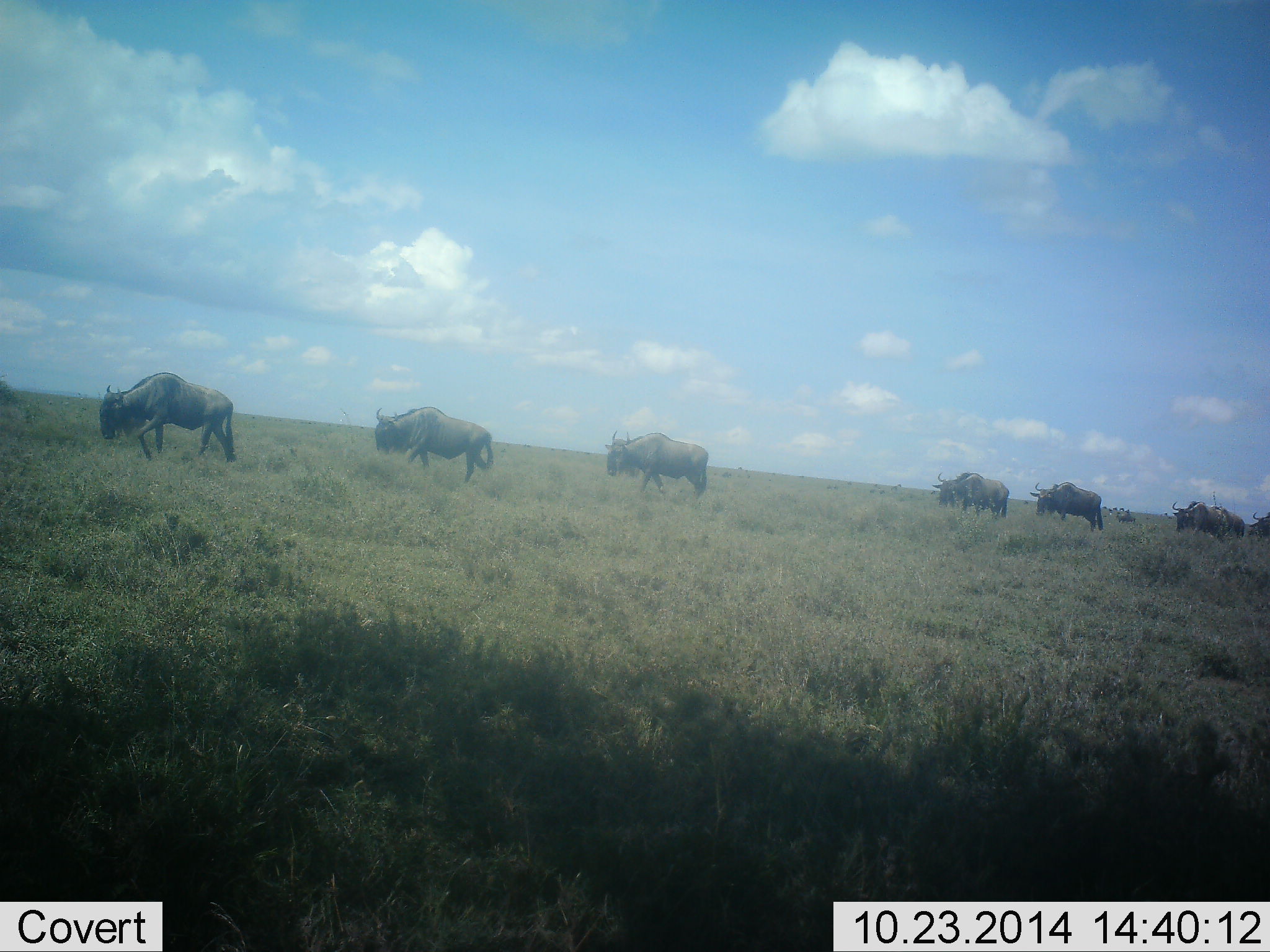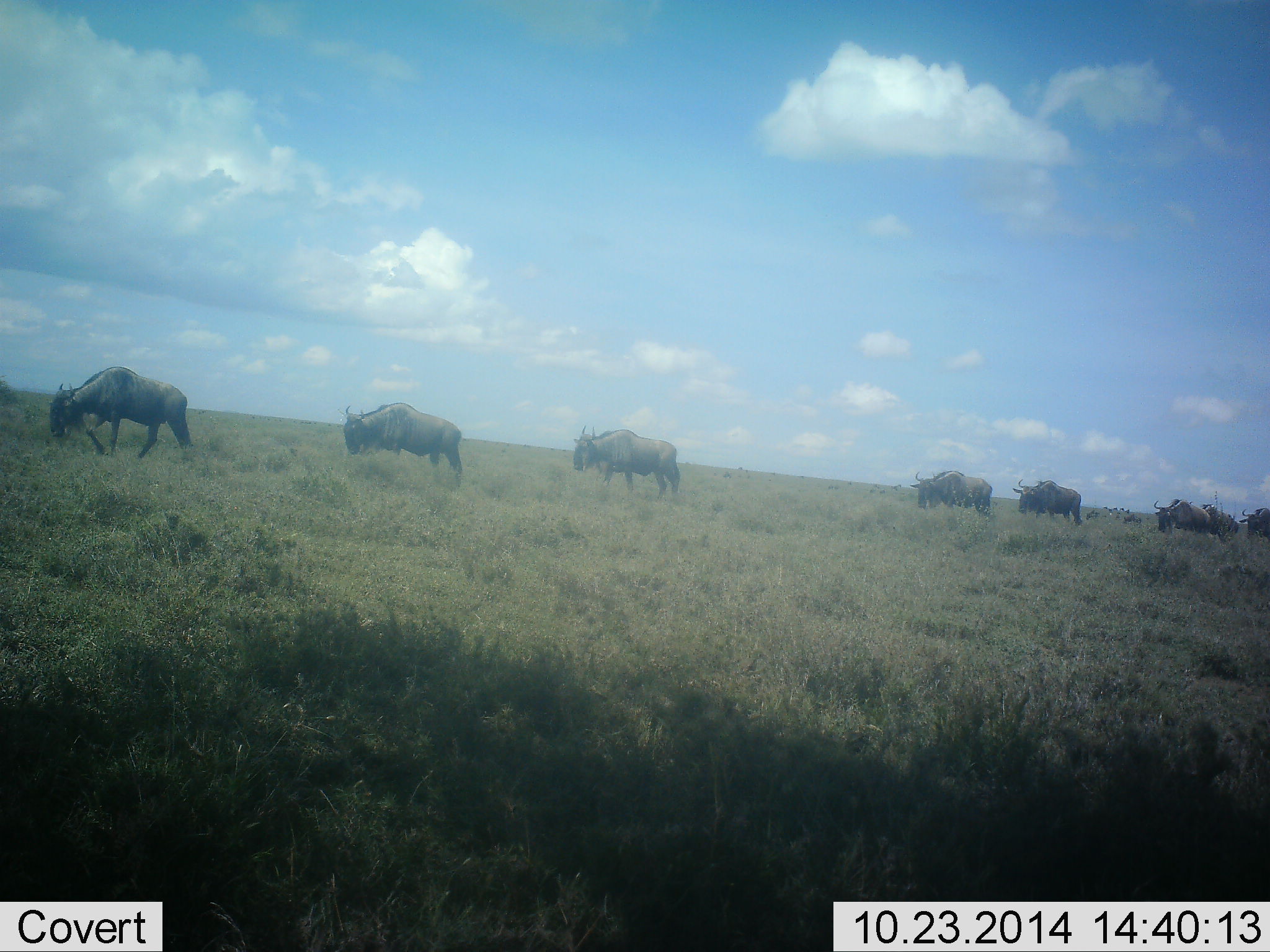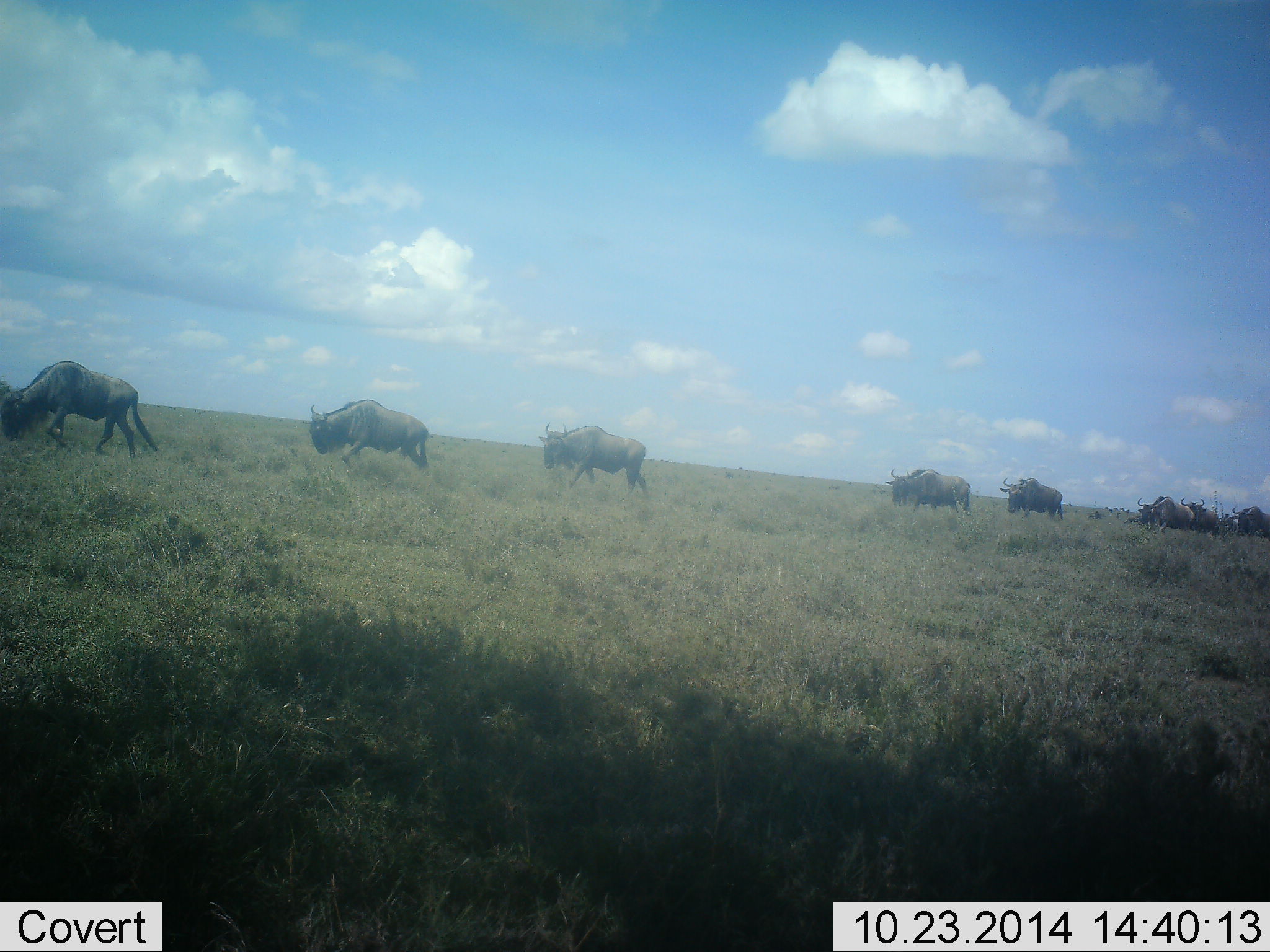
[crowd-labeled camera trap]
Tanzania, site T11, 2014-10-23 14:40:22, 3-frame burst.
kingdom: Animalia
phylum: Chordata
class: Mammalia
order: Artiodactyla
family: Bovidae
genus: Connochaetes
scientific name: Connochaetes taurinus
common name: blue wildebeest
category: wildebeest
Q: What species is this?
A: Wildebeest (blue wildebeest) (Connochaetes taurinus).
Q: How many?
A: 10.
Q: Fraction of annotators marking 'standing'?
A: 10%.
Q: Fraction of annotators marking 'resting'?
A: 0%.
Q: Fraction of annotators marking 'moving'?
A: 100%.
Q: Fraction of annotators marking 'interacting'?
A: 0%.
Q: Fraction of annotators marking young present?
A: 0%.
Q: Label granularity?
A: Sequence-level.